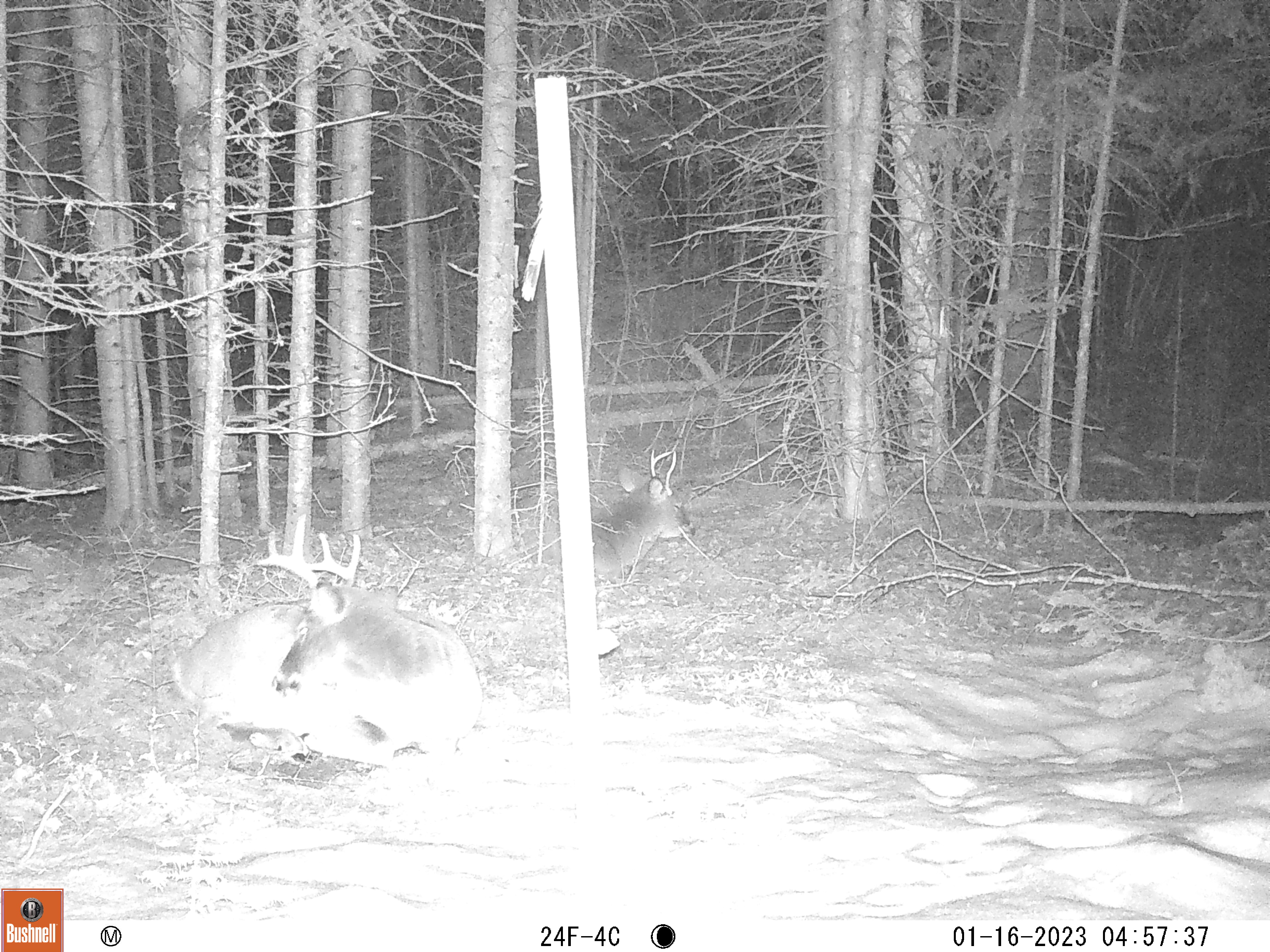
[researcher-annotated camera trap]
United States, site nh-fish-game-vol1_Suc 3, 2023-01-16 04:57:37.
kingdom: Animalia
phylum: Chordata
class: Mammalia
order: Artiodactyla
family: Cervidae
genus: Odocoileus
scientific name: Odocoileus virginianus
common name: white-tailed deer